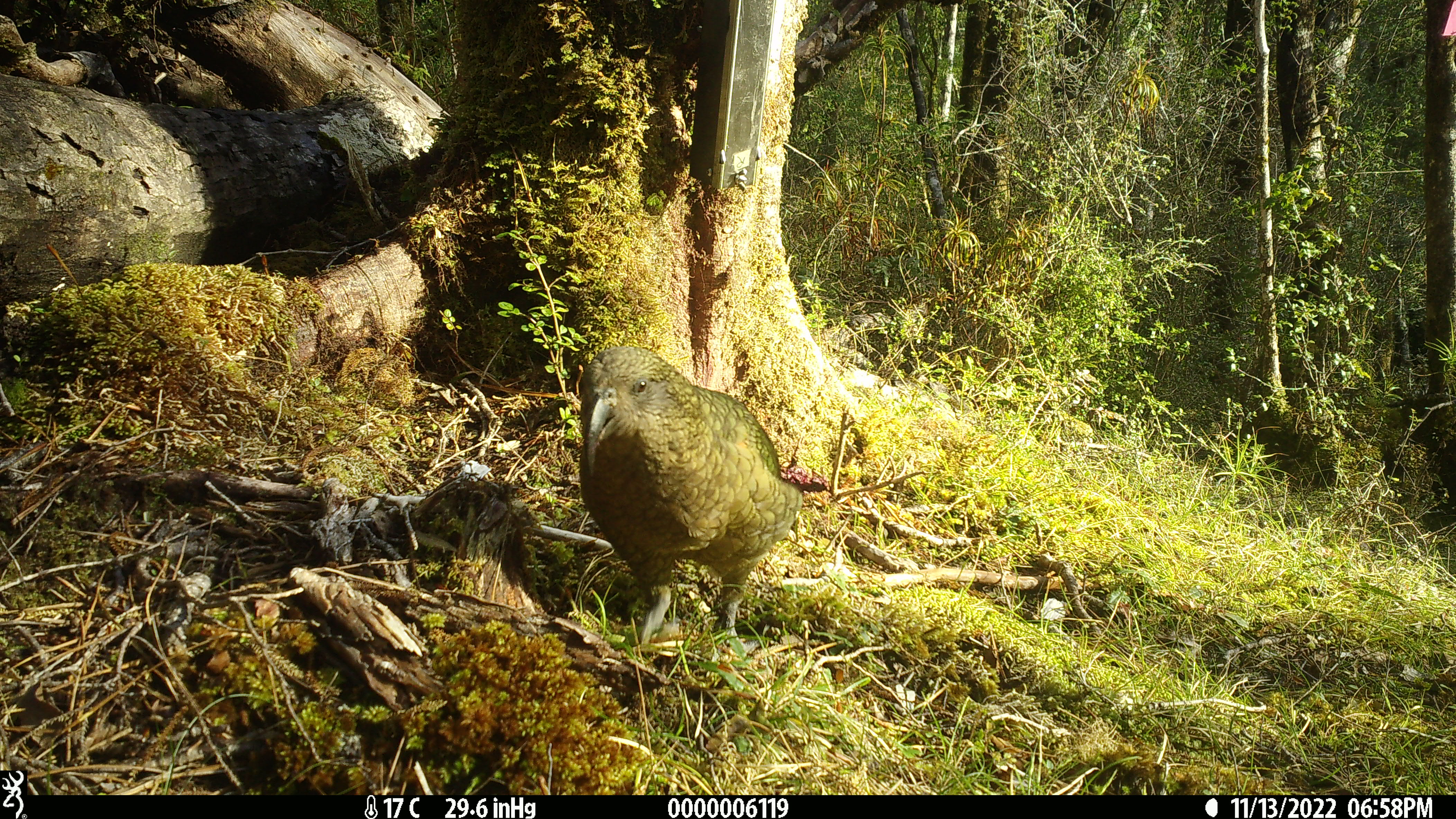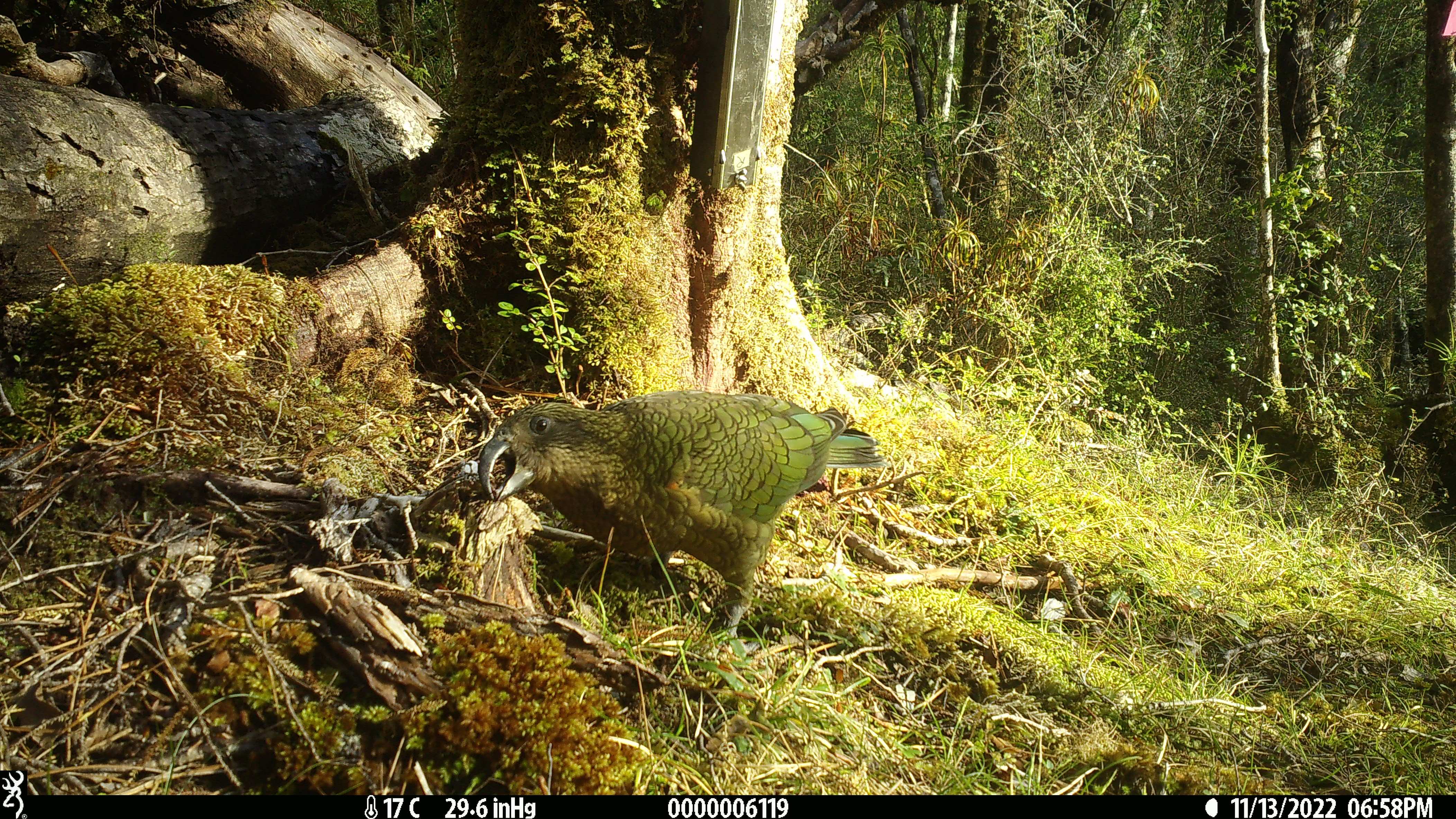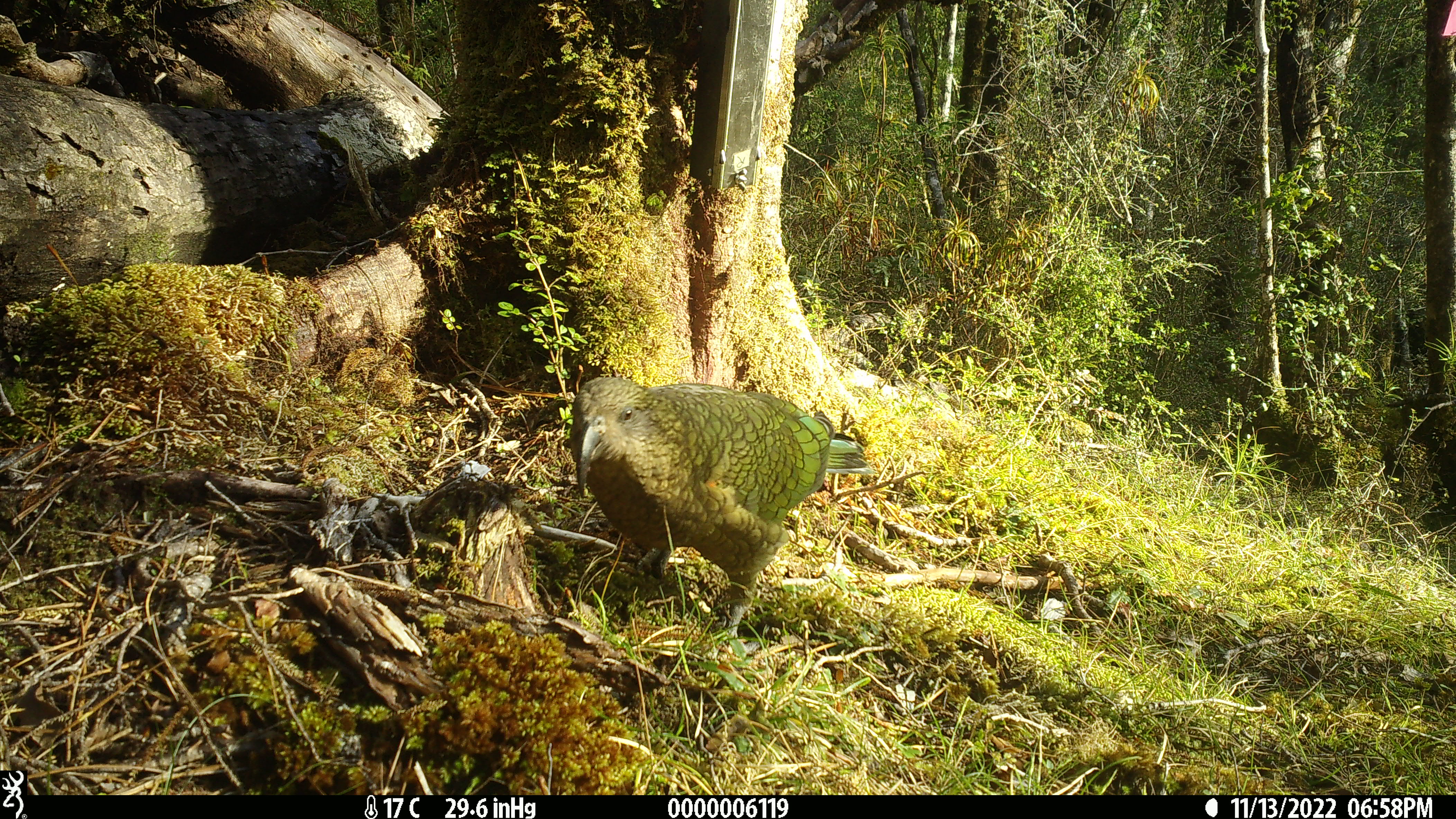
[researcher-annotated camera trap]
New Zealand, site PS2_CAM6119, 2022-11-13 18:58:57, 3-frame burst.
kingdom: Animalia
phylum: Chordata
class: Aves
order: Psittaciformes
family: Strigopidae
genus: Nestor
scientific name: Nestor notabilis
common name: kea